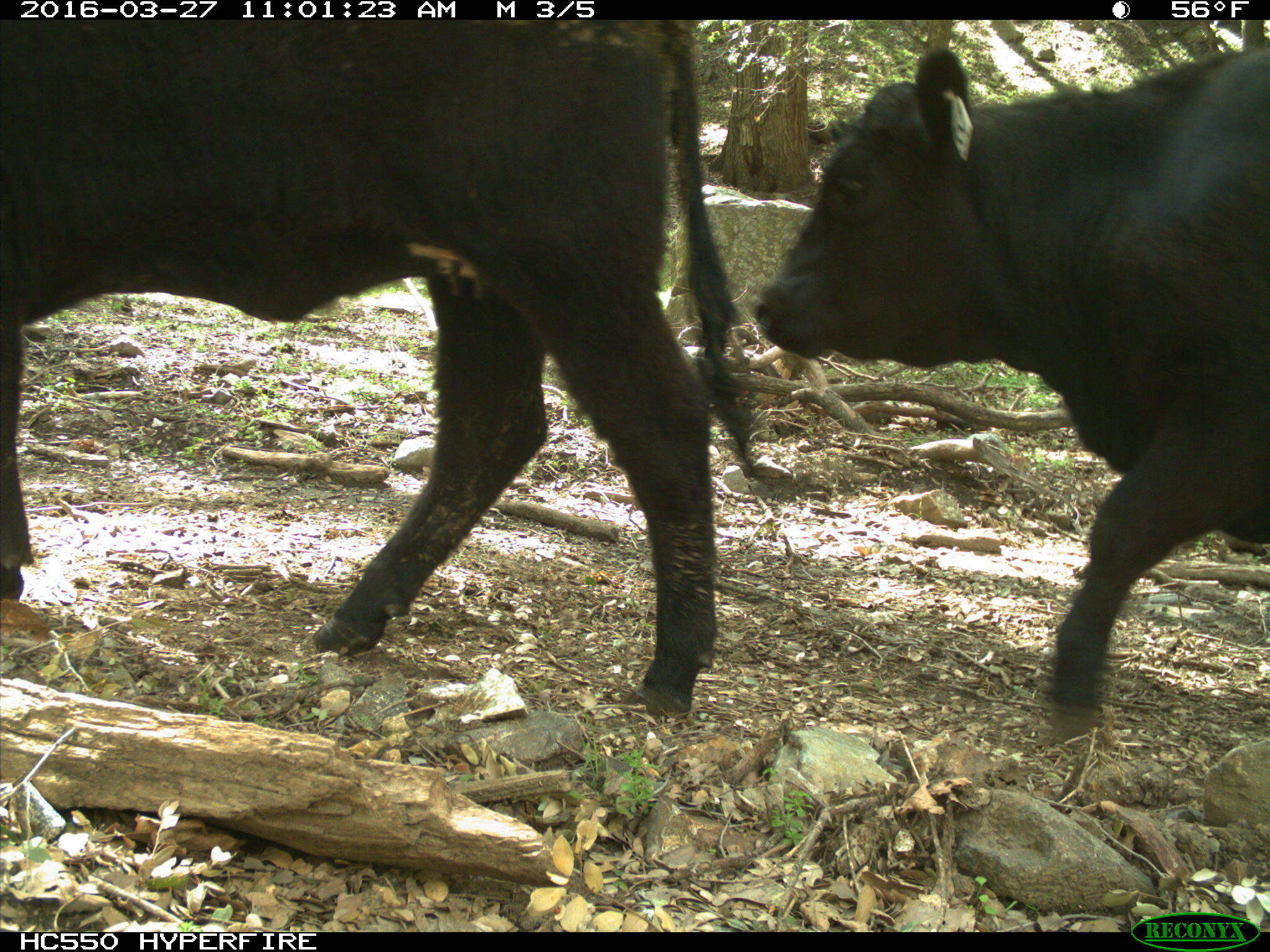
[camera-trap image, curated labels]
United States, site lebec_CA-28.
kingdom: Animalia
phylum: Chordata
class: Mammalia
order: Artiodactyla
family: Bovidae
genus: Bos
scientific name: Bos taurus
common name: domestic cow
Bos taurus (domestic cow).